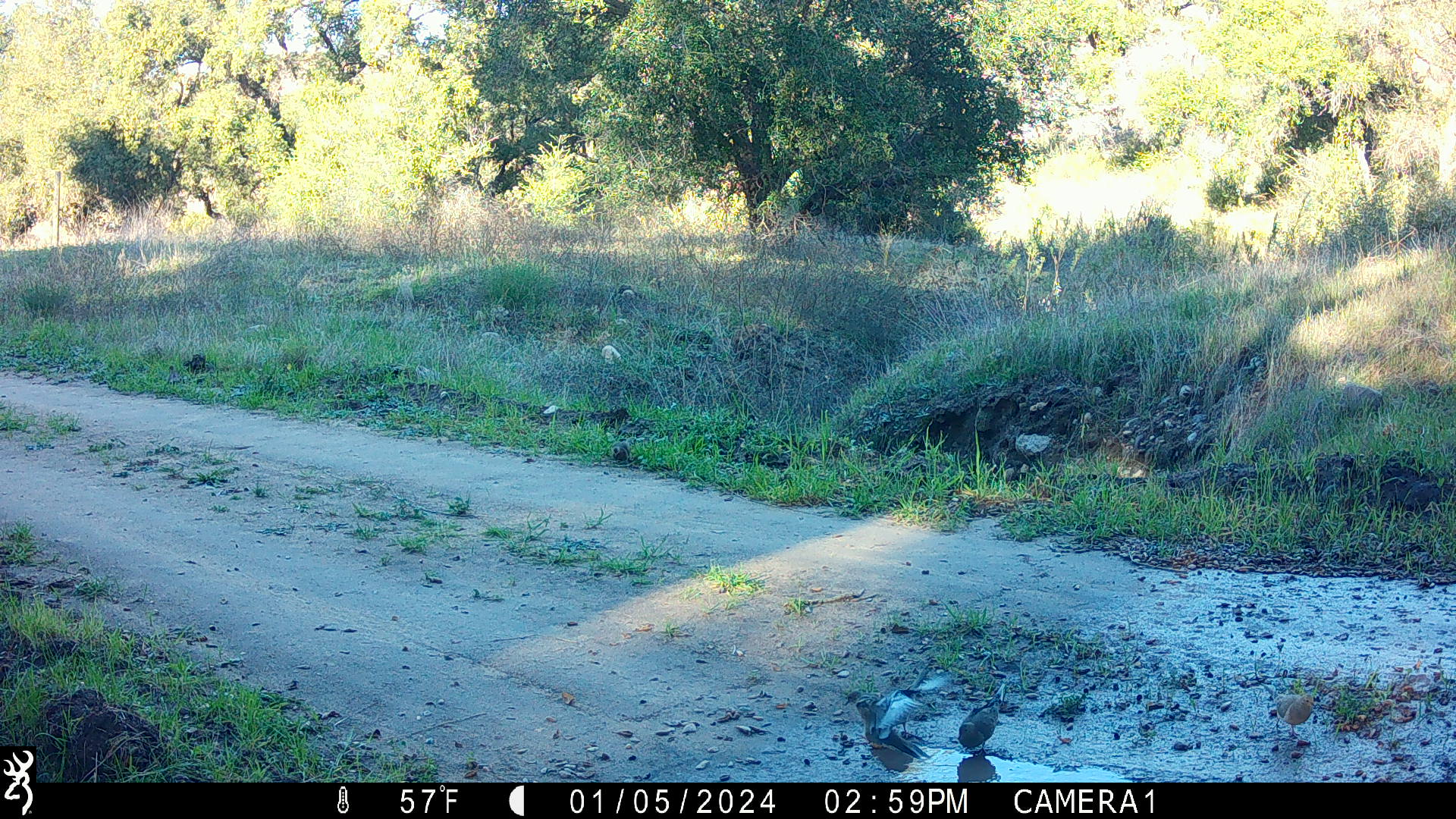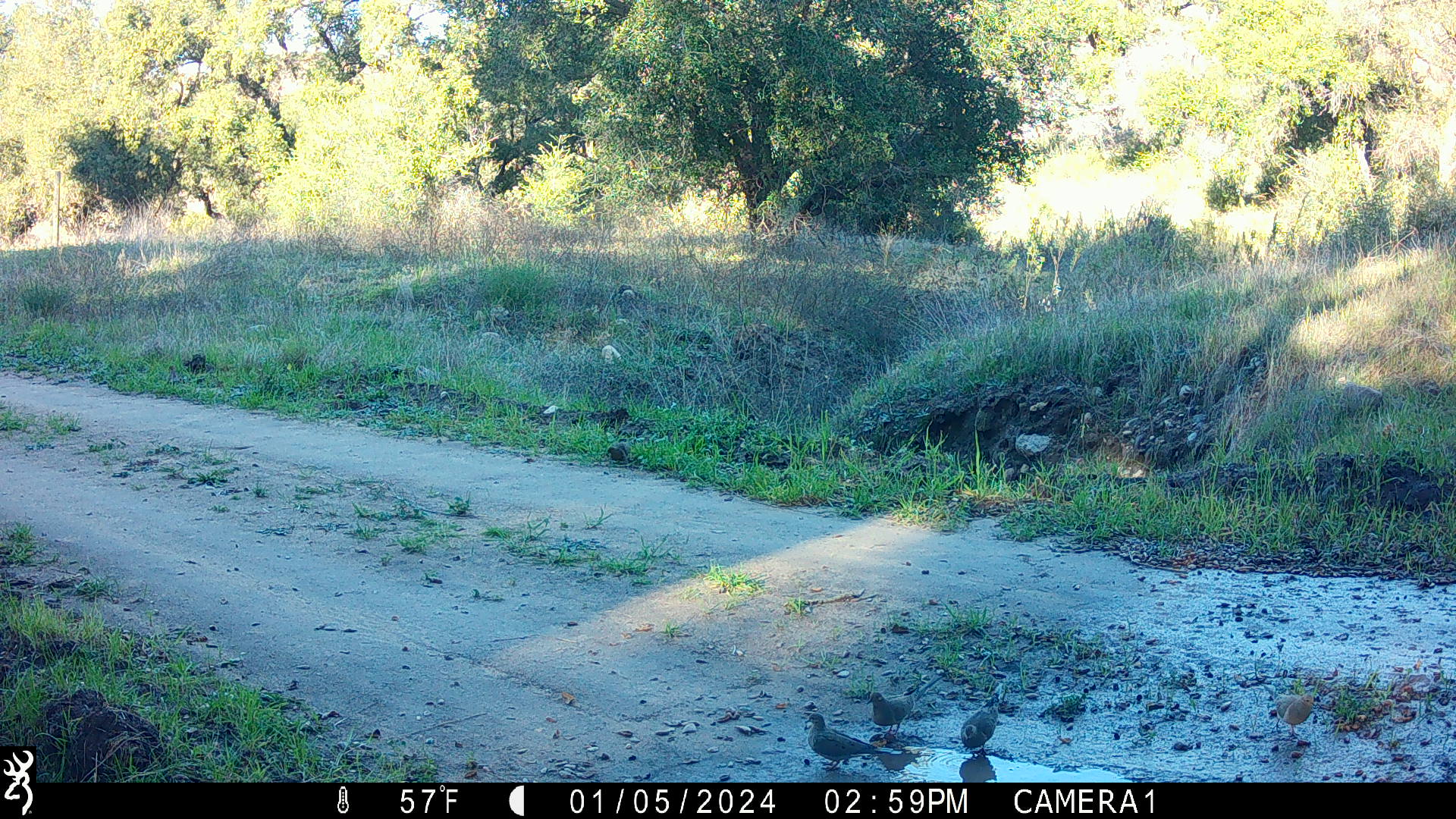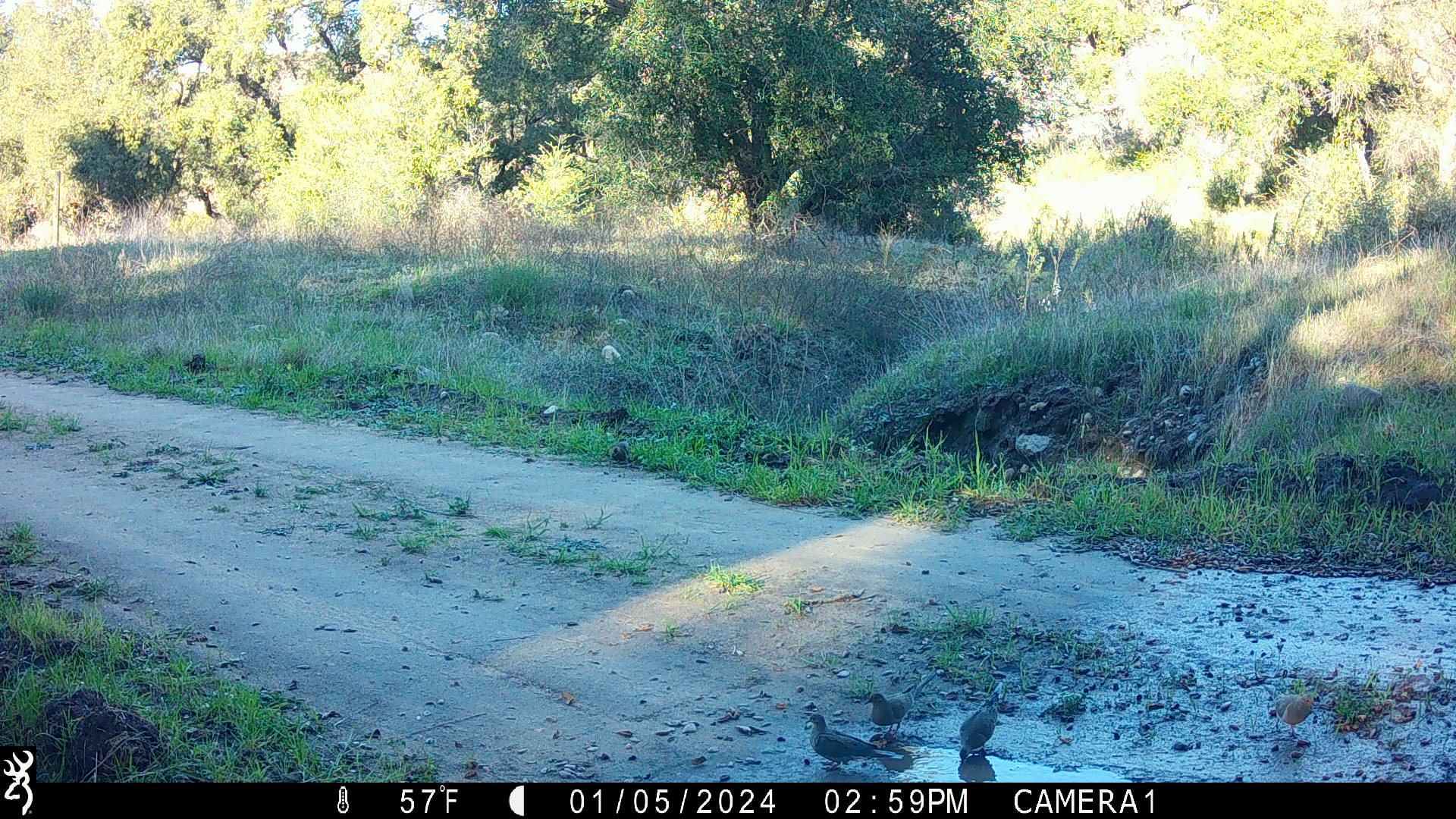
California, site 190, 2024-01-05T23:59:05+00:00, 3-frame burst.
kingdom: Animalia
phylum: Chordata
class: Aves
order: Galliformes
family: Odontophoridae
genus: Callipepla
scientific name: Callipepla californica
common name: california quail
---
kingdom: Animalia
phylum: Chordata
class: Aves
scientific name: Aves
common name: bird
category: unknown bird